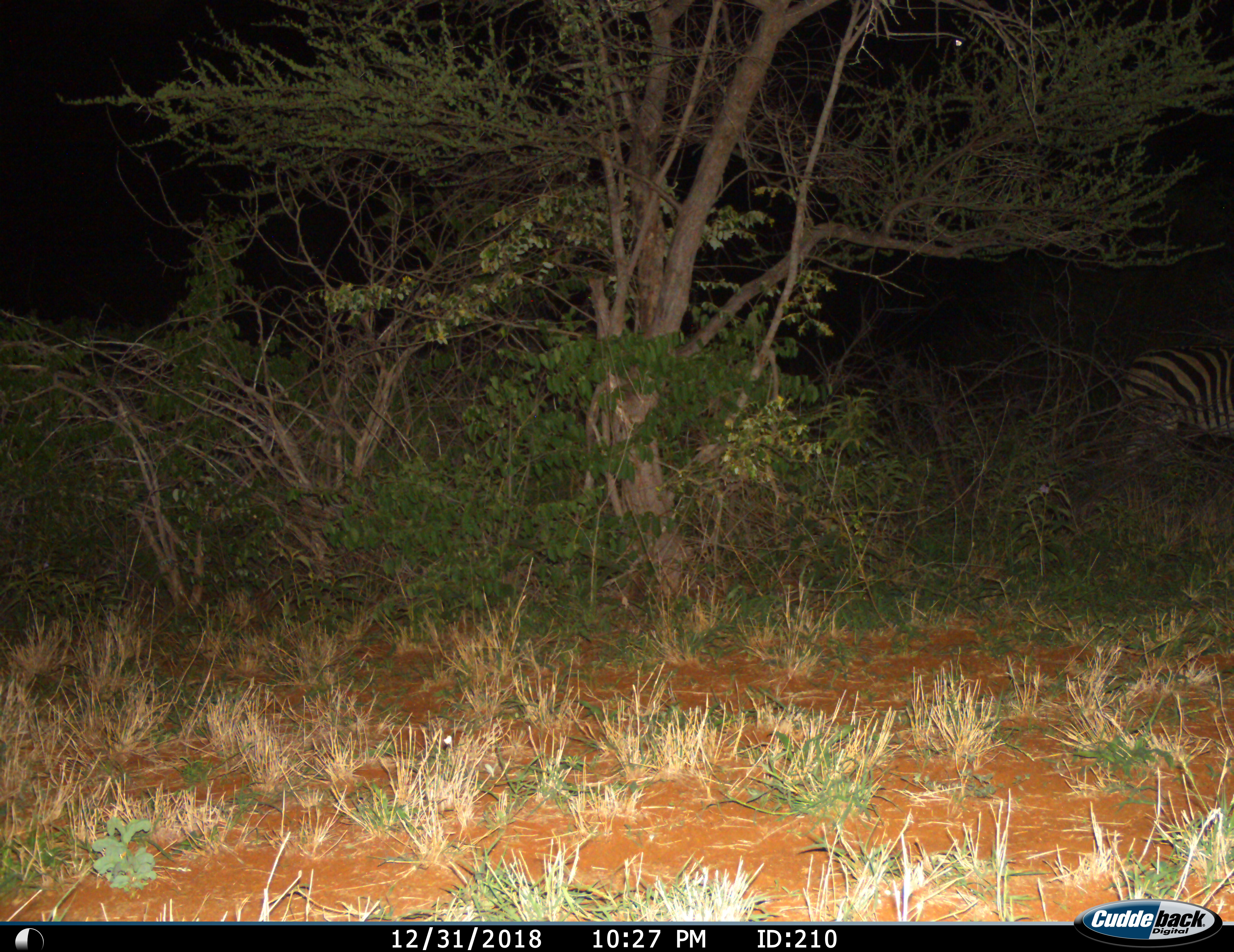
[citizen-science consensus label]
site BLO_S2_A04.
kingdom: Animalia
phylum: Chordata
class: Mammalia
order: Perissodactyla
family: Equidae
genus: Equus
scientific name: Equus quagga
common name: plains zebra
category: zebraplains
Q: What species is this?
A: Zebraplains (plains zebra) (Equus quagga).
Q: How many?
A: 1.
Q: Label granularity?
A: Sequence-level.